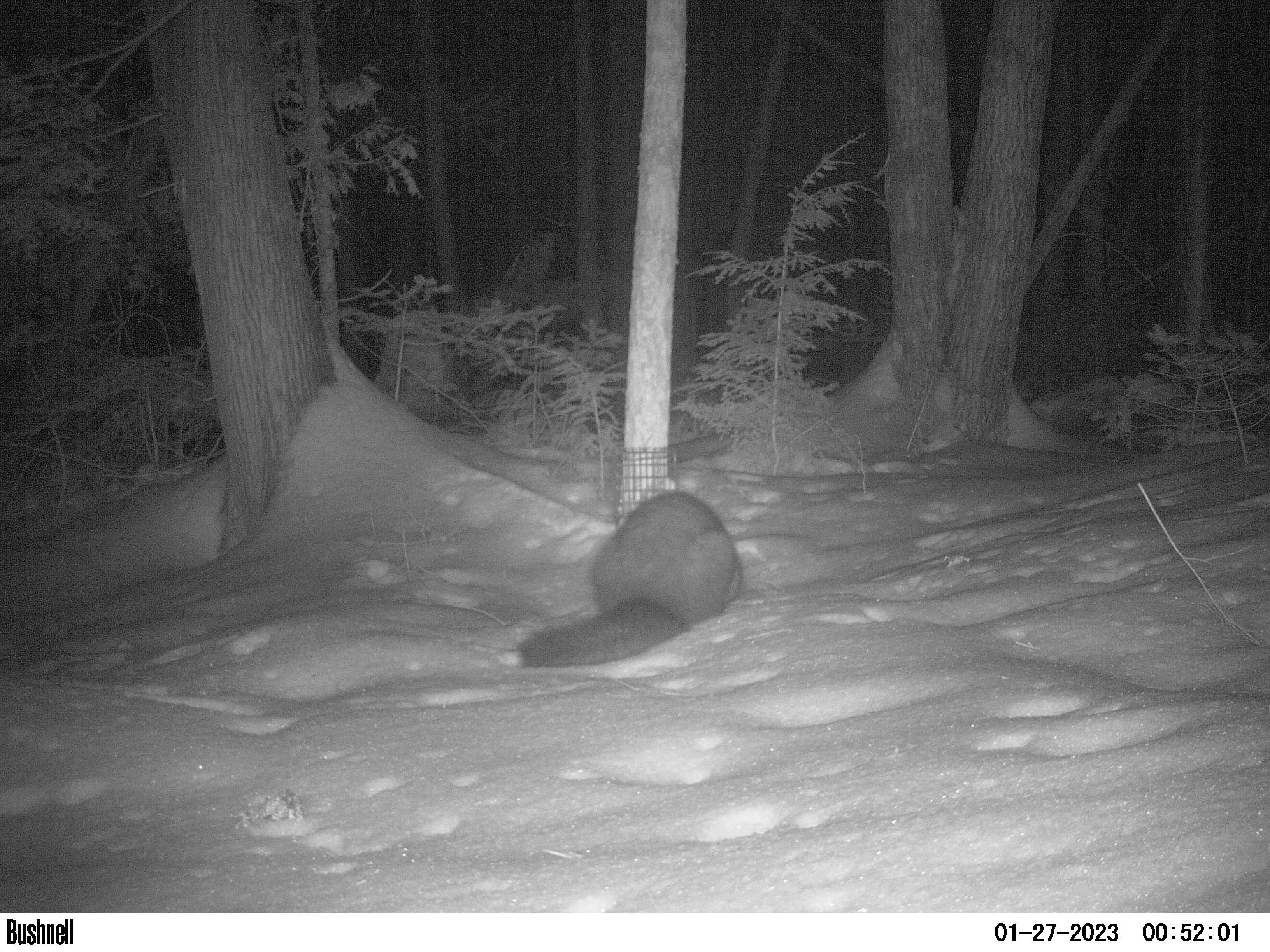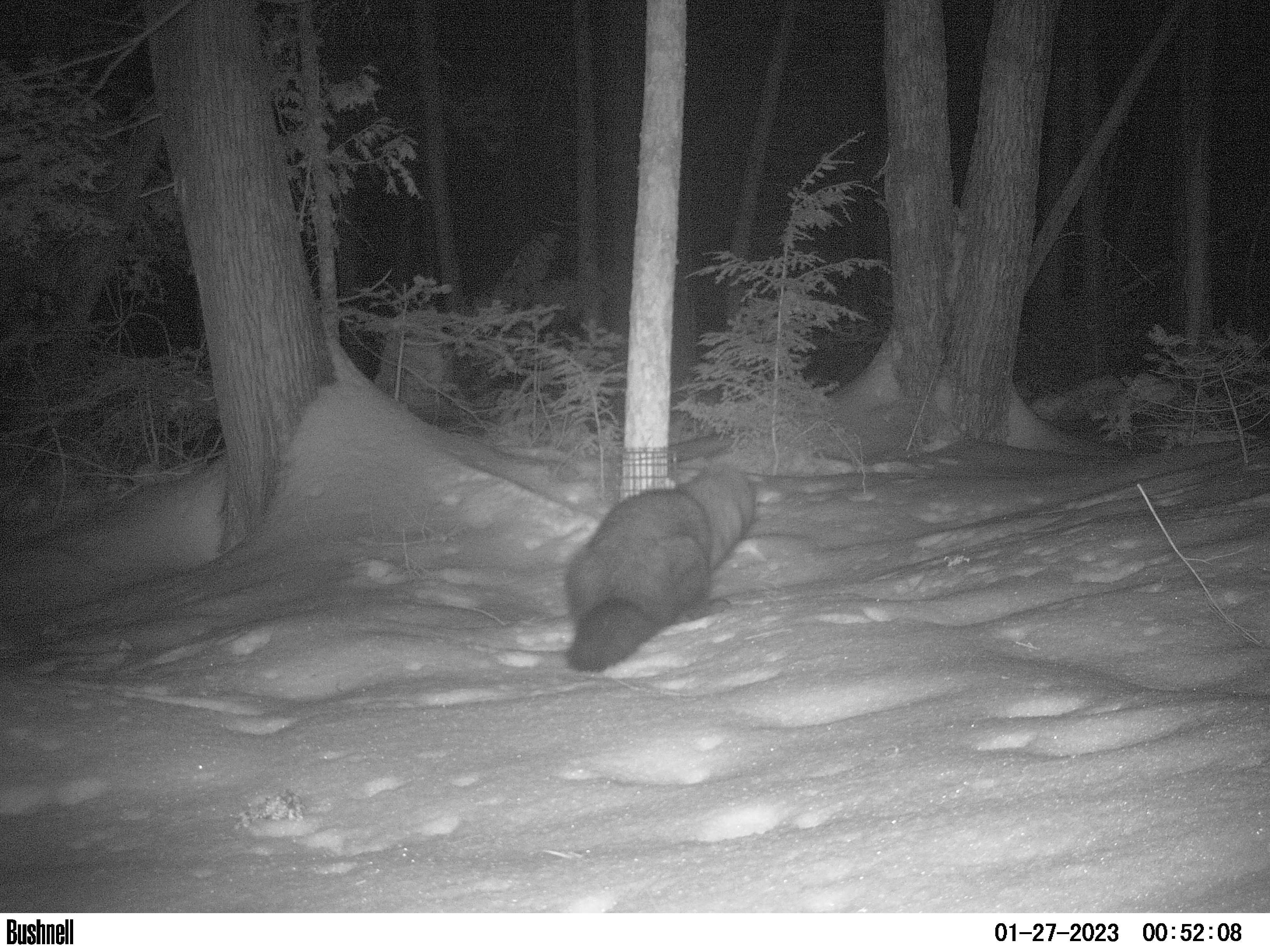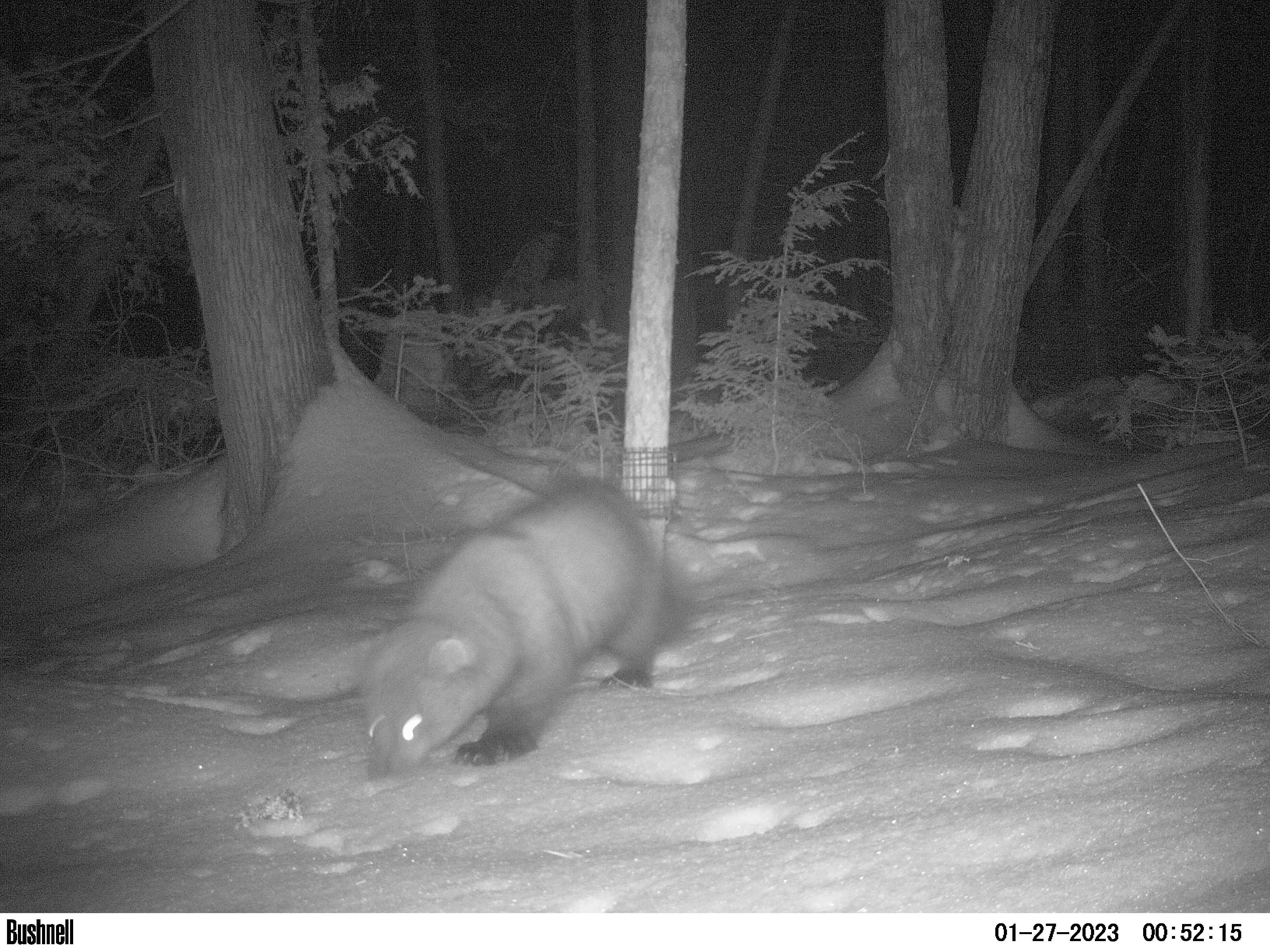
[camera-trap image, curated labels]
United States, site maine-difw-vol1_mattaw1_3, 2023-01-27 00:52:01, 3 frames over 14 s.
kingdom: Animalia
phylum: Chordata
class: Mammalia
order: Carnivora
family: Mustelidae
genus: Pekania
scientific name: Pekania pennanti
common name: fisher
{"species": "fisher (Pekania pennanti)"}